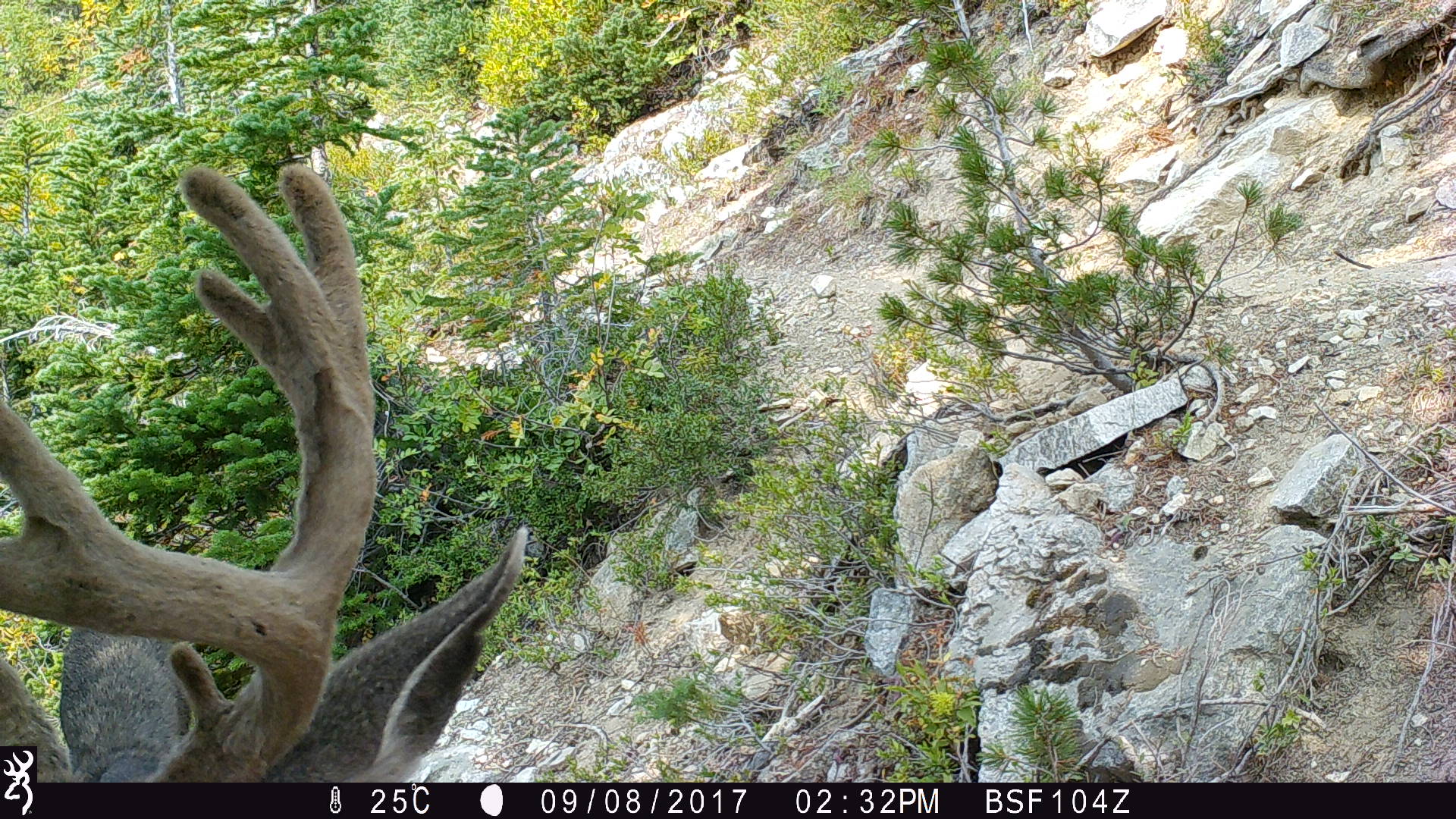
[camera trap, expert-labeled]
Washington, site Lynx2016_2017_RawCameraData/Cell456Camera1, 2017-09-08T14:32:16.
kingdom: Animalia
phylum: Chordata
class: Mammalia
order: Artiodactyla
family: Cervidae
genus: Odocoileus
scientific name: Odocoileus hemionus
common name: mule deer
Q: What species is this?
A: Odocoileus hemionus (mule deer).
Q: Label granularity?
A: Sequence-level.